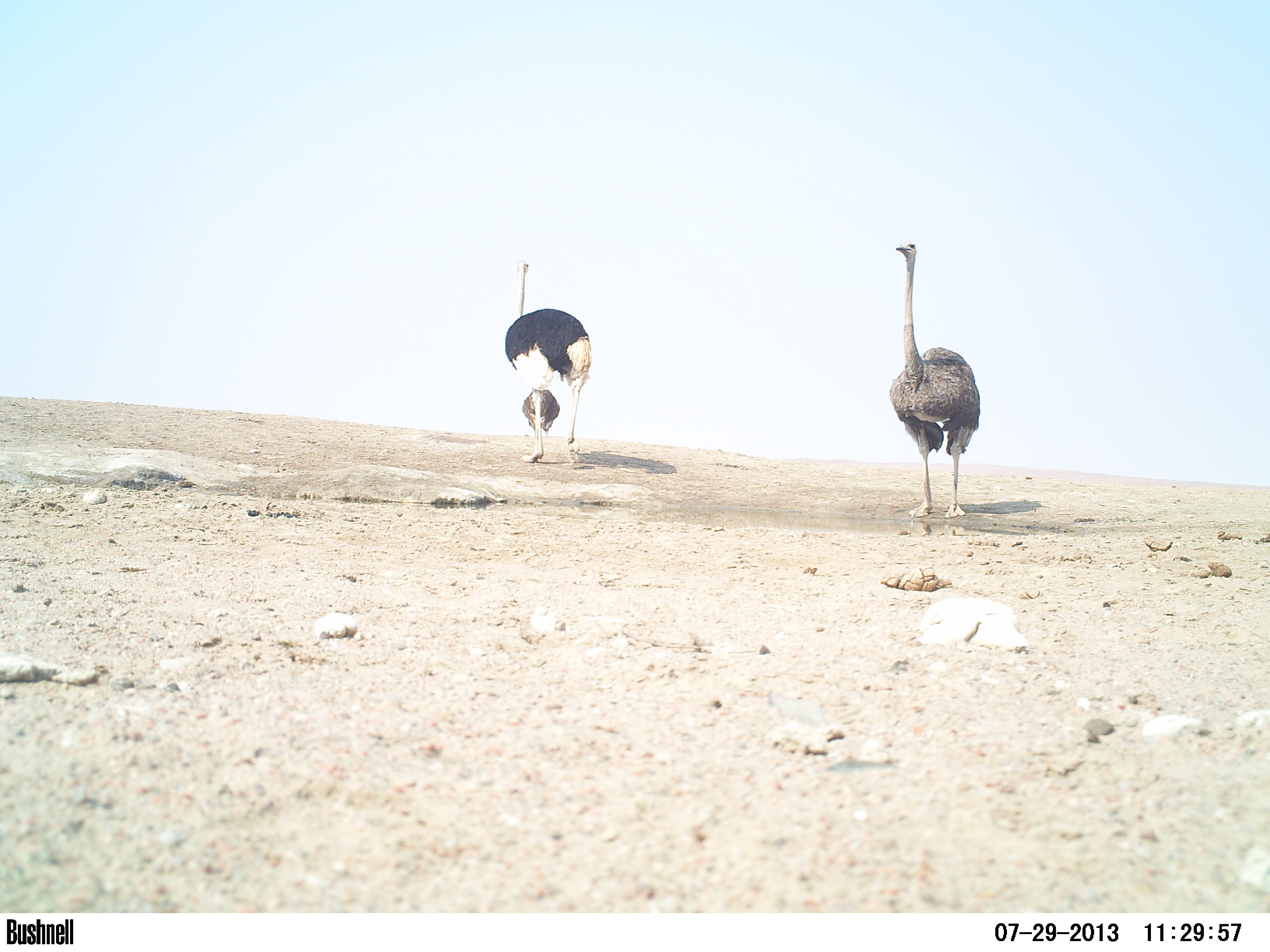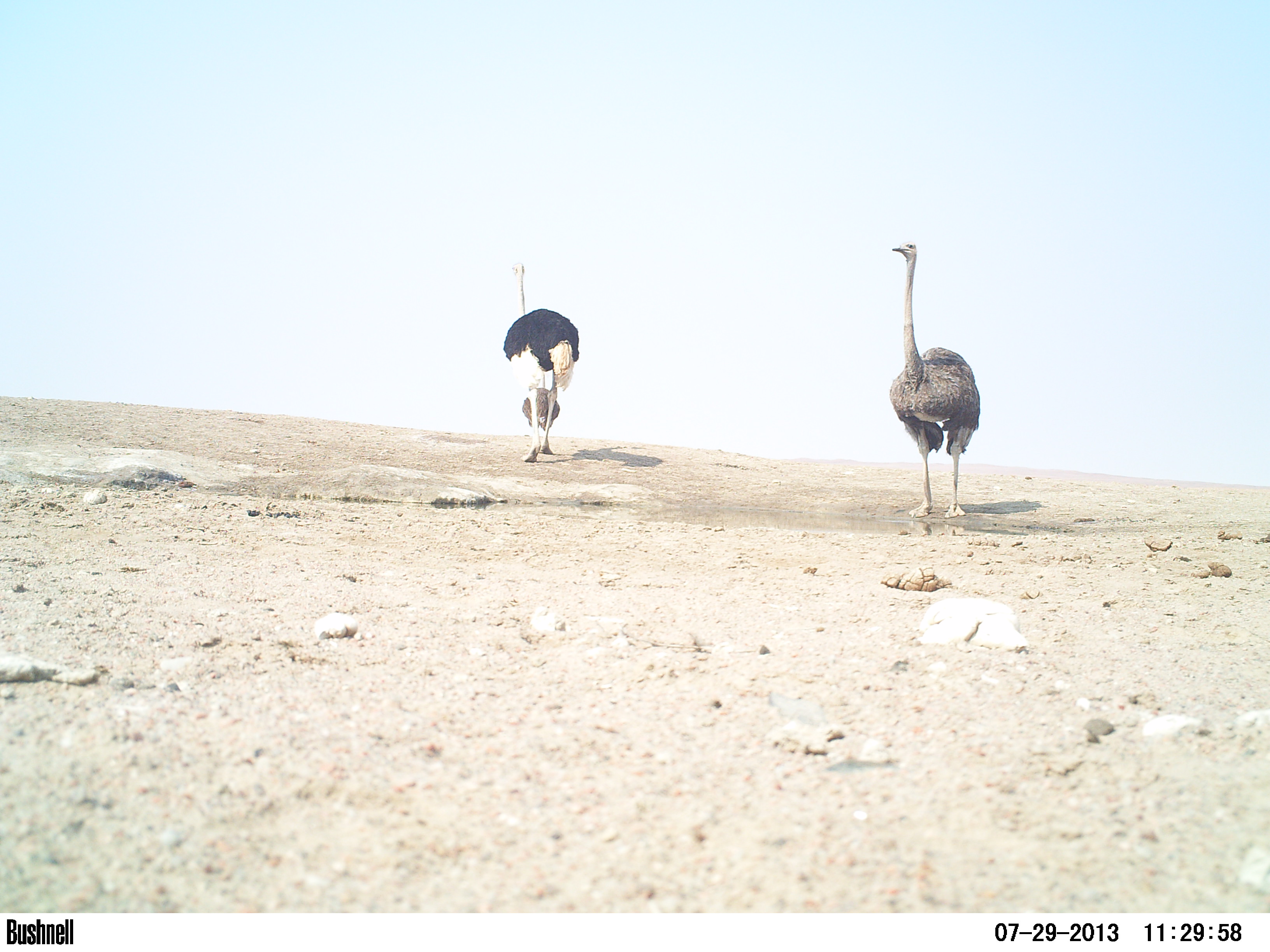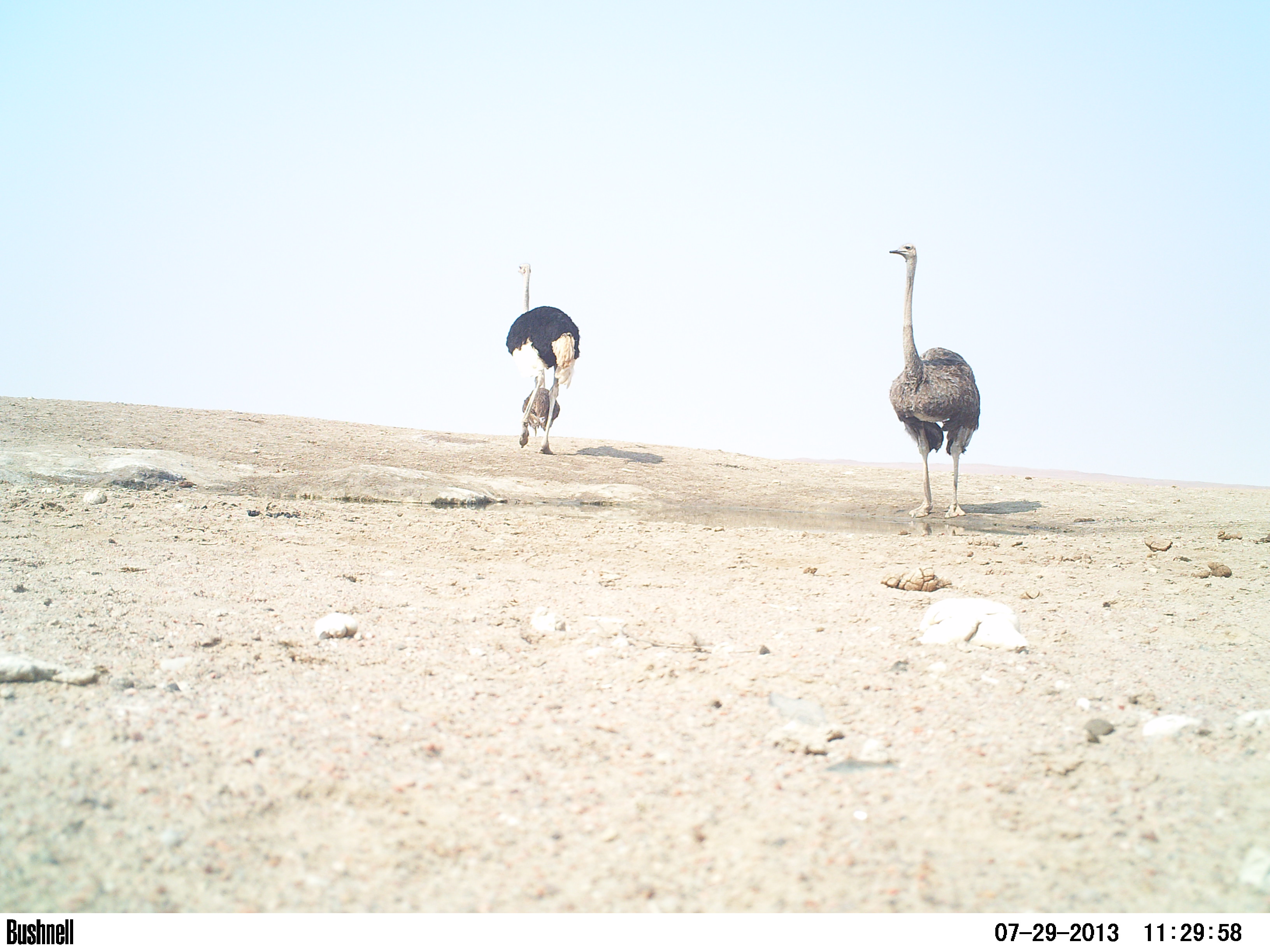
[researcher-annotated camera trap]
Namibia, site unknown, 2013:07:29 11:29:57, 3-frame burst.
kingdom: Animalia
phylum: Chordata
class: Aves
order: Struthioniformes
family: Struthionidae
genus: Struthio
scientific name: Struthio camelus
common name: common ostrich